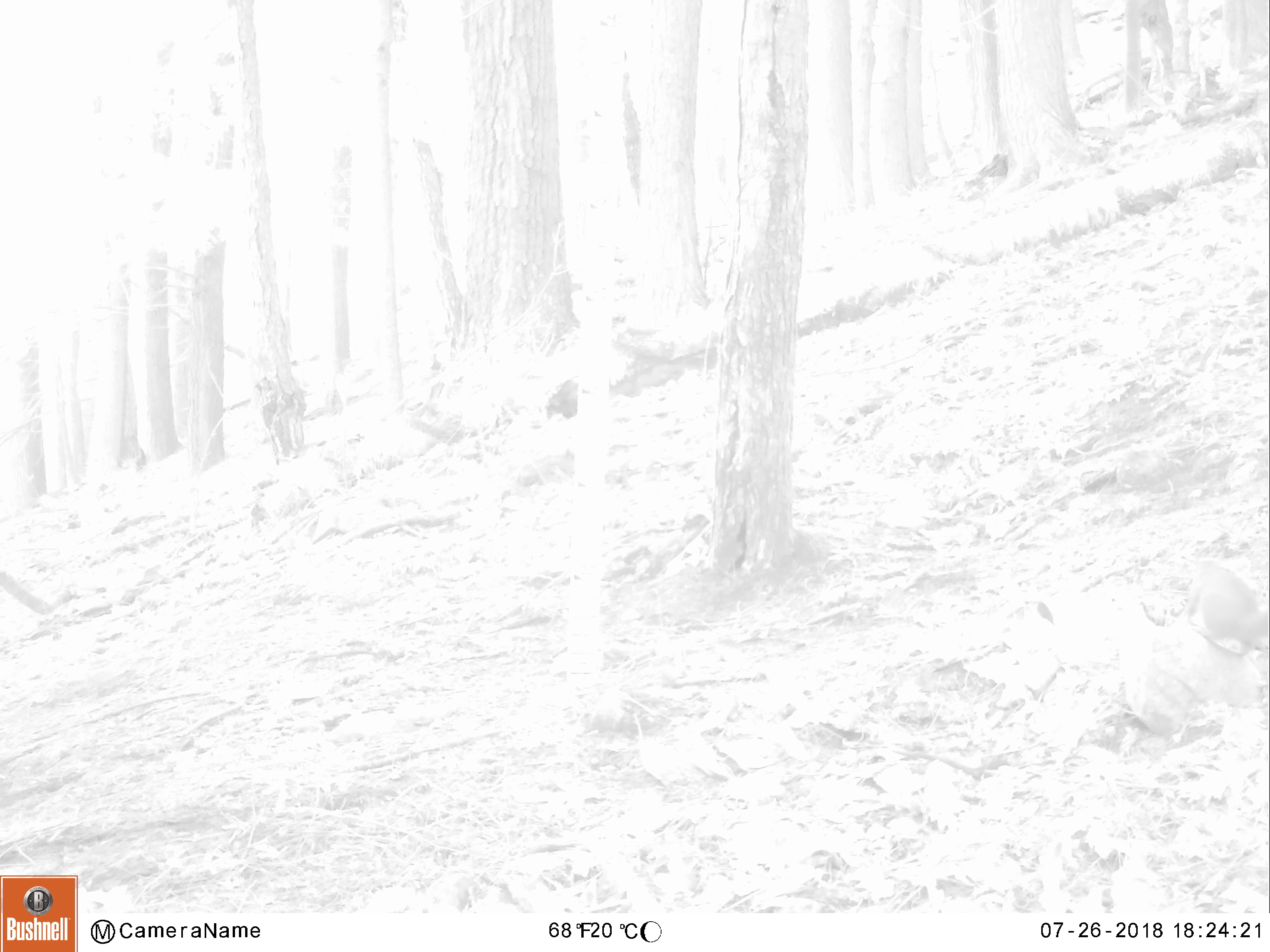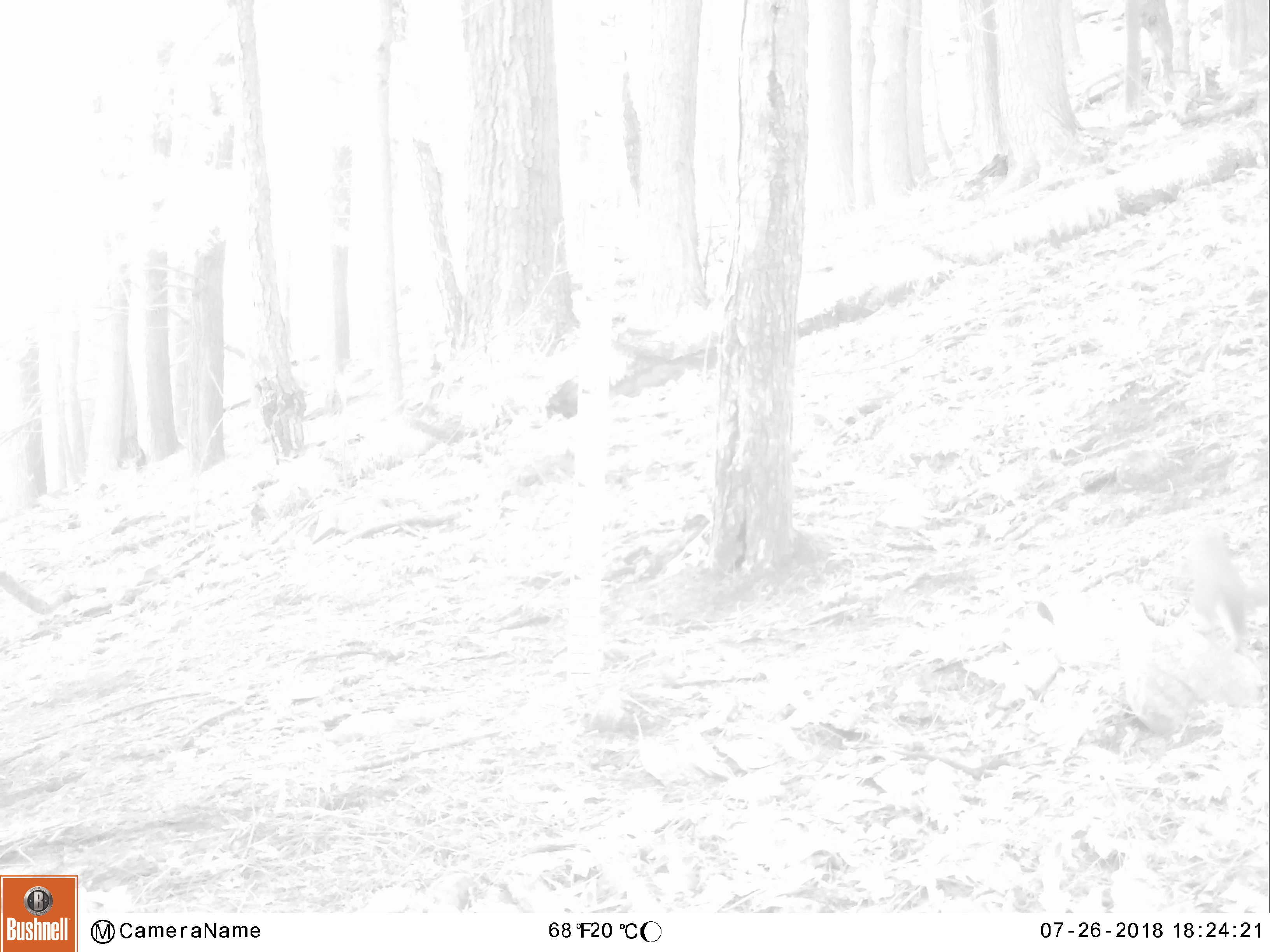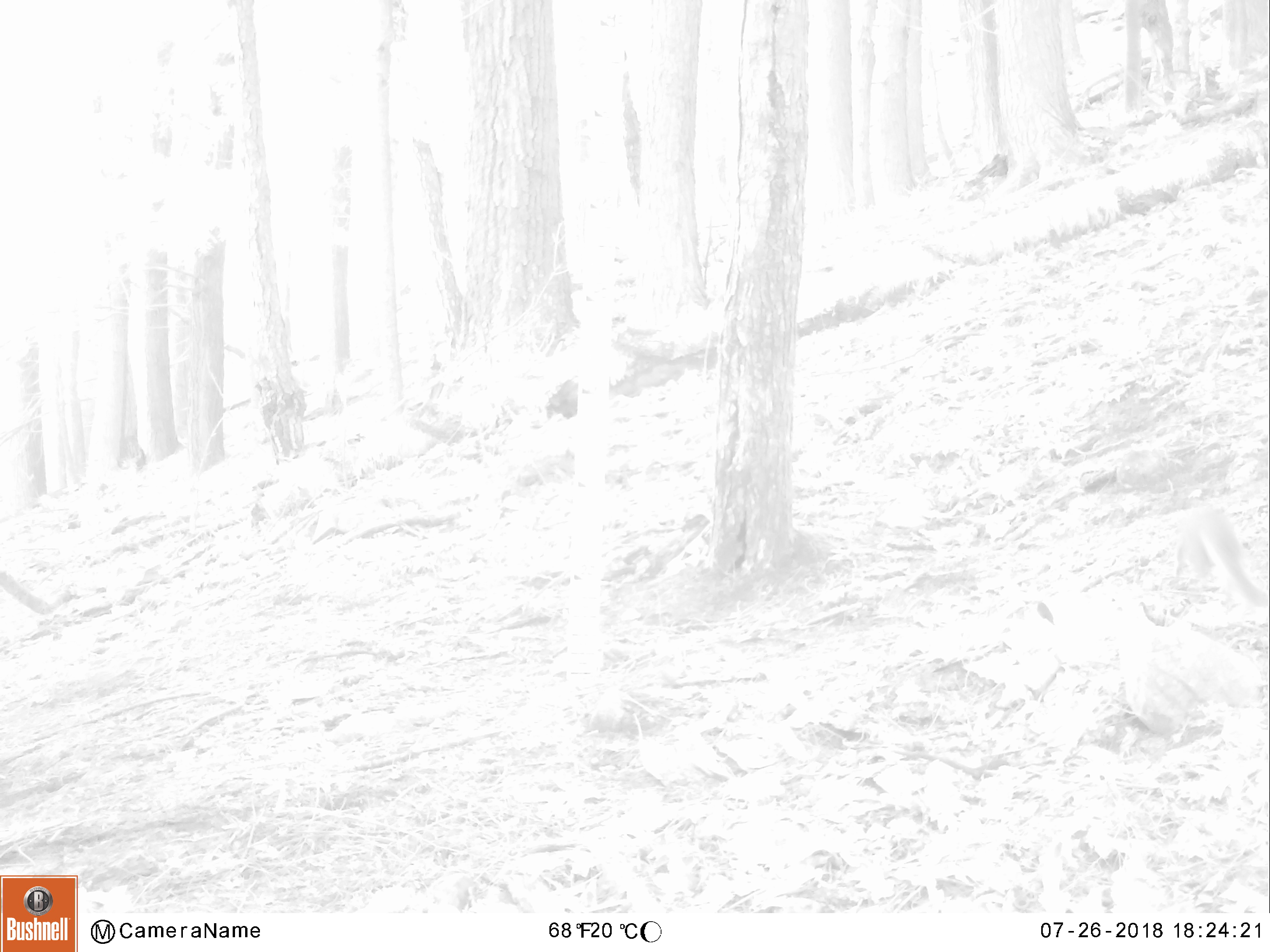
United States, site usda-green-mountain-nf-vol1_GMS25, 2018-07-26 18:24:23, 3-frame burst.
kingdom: Animalia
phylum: Chordata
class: Mammalia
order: Rodentia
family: Sciuridae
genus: Sciurus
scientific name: Sciurus carolinensis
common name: gray squirrel